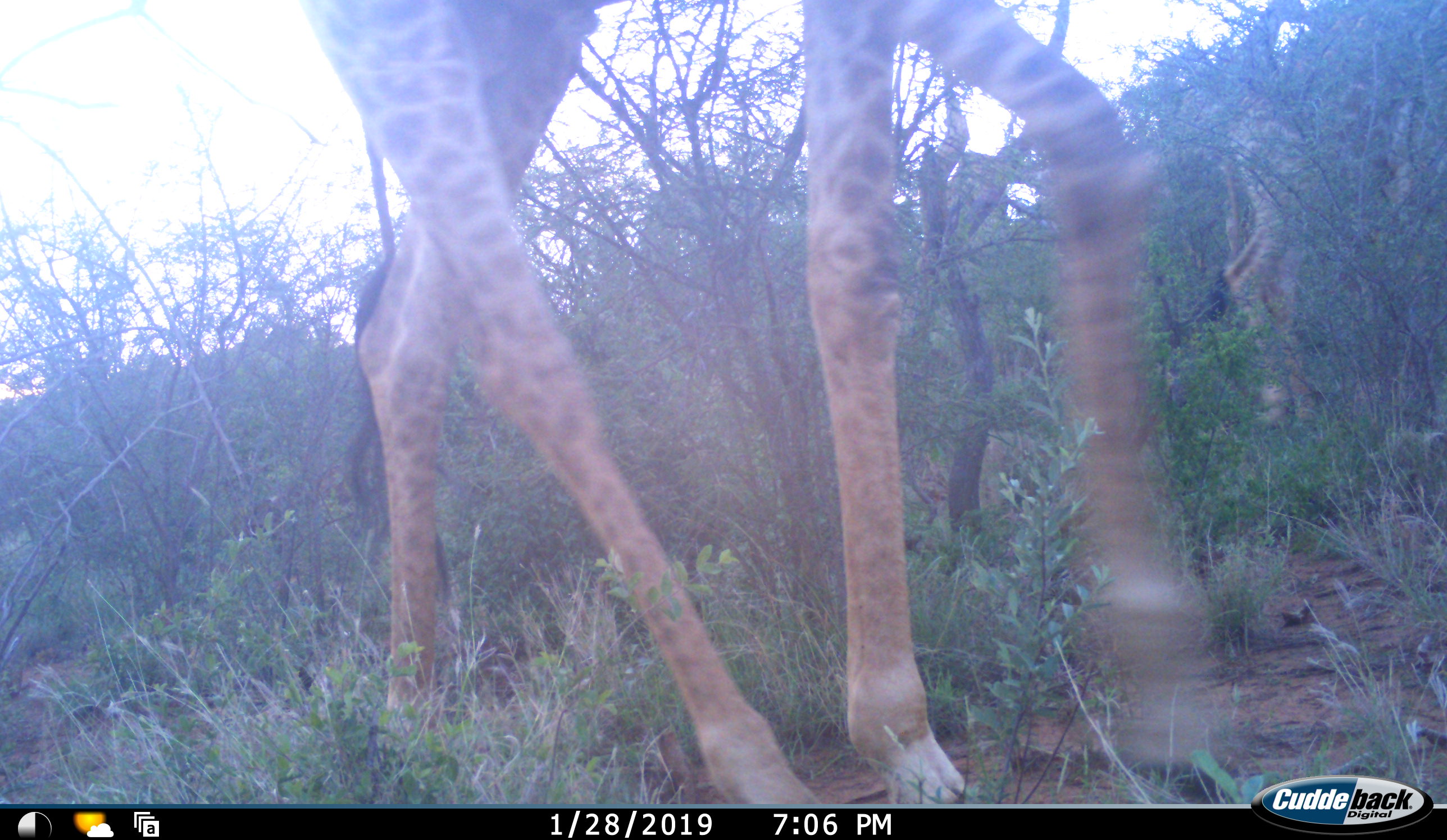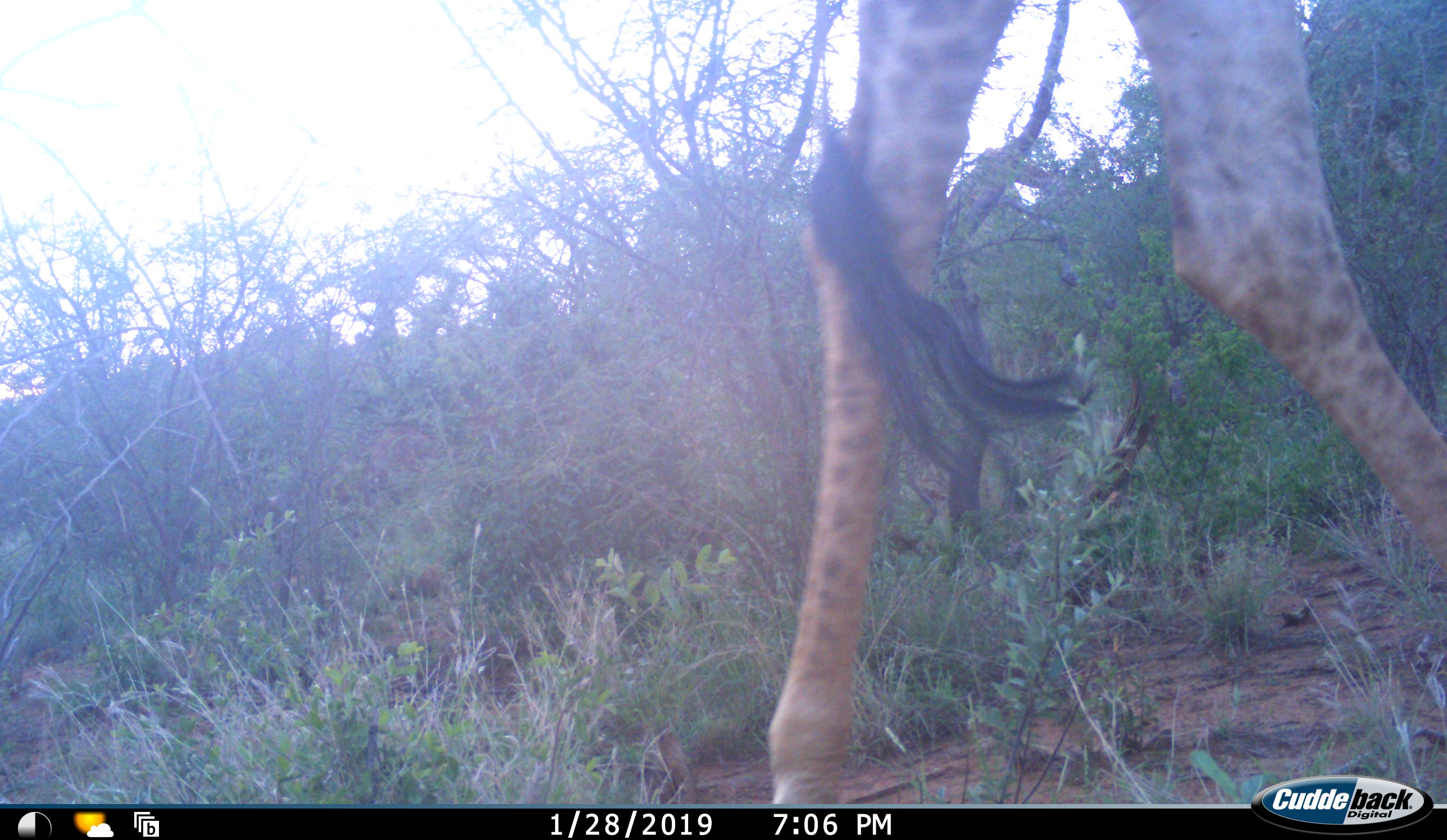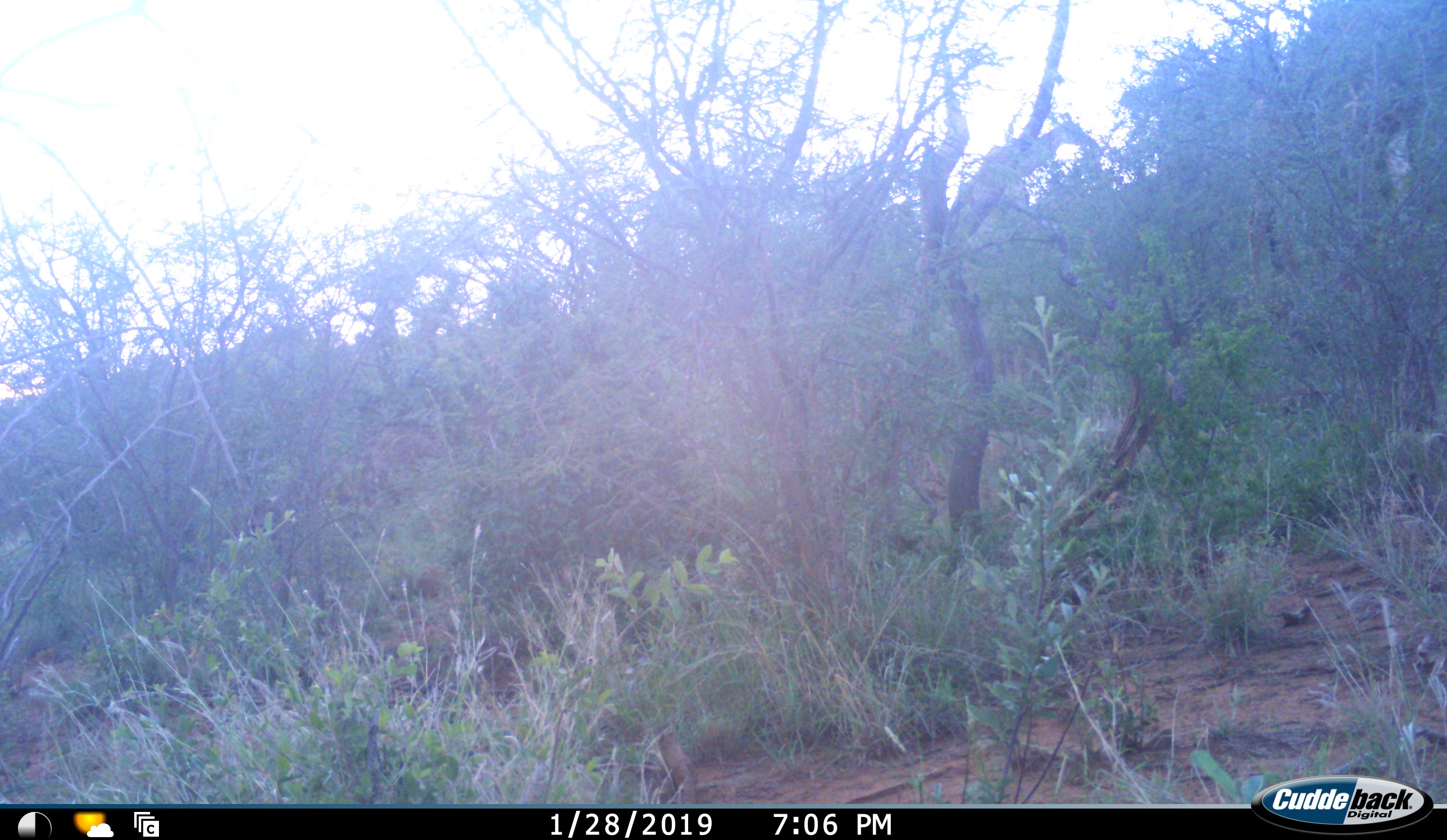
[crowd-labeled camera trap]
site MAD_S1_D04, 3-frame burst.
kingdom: Animalia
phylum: Chordata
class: Mammalia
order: Artiodactyla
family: Giraffidae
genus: Giraffa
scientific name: Giraffa camelopardalis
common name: giraffe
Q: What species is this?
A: Giraffe (Giraffa camelopardalis).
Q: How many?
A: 3.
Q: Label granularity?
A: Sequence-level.